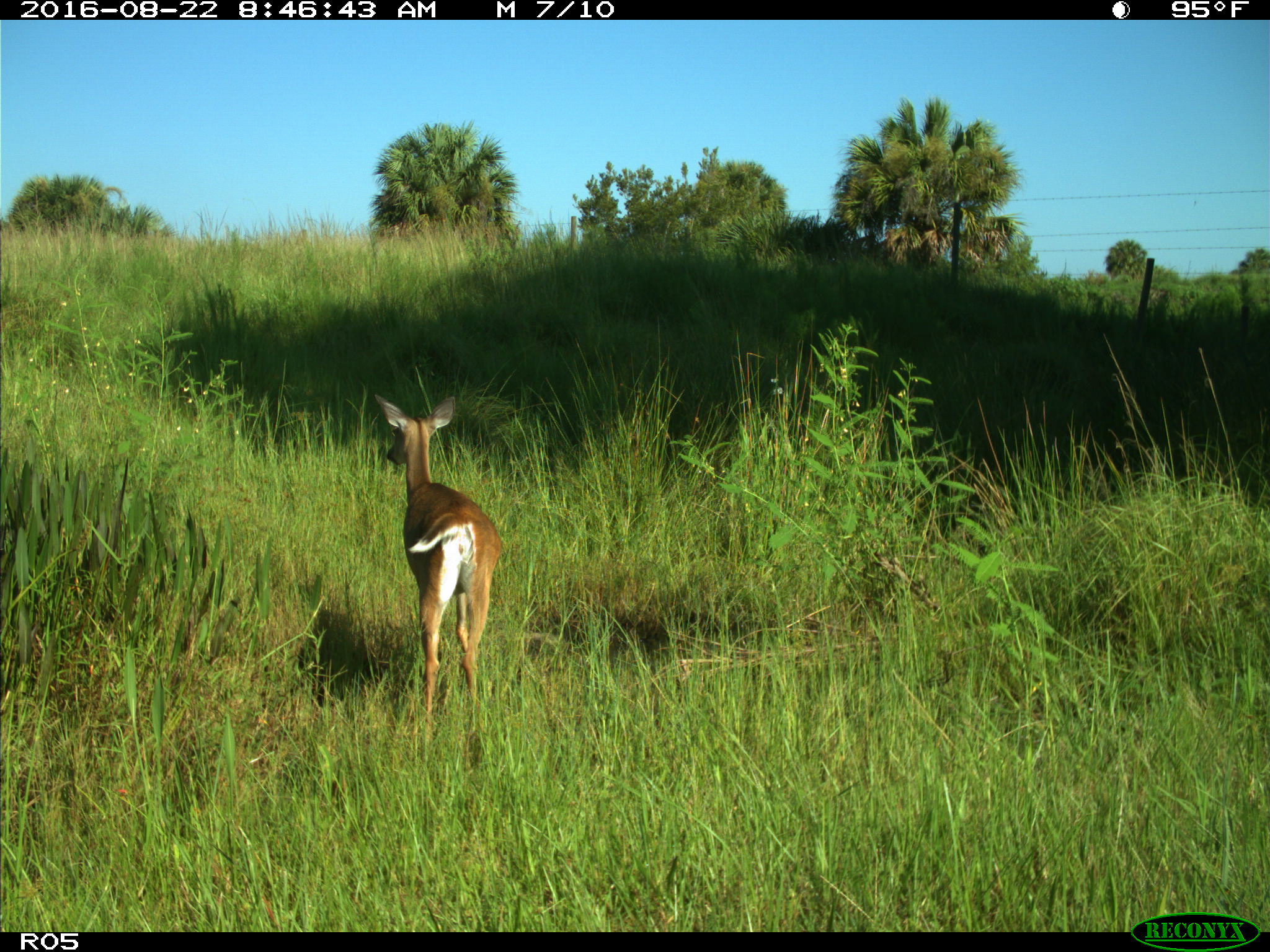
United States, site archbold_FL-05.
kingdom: Animalia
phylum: Chordata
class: Mammalia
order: Artiodactyla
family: Cervidae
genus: Odocoileus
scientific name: Odocoileus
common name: deer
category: unidentified deer